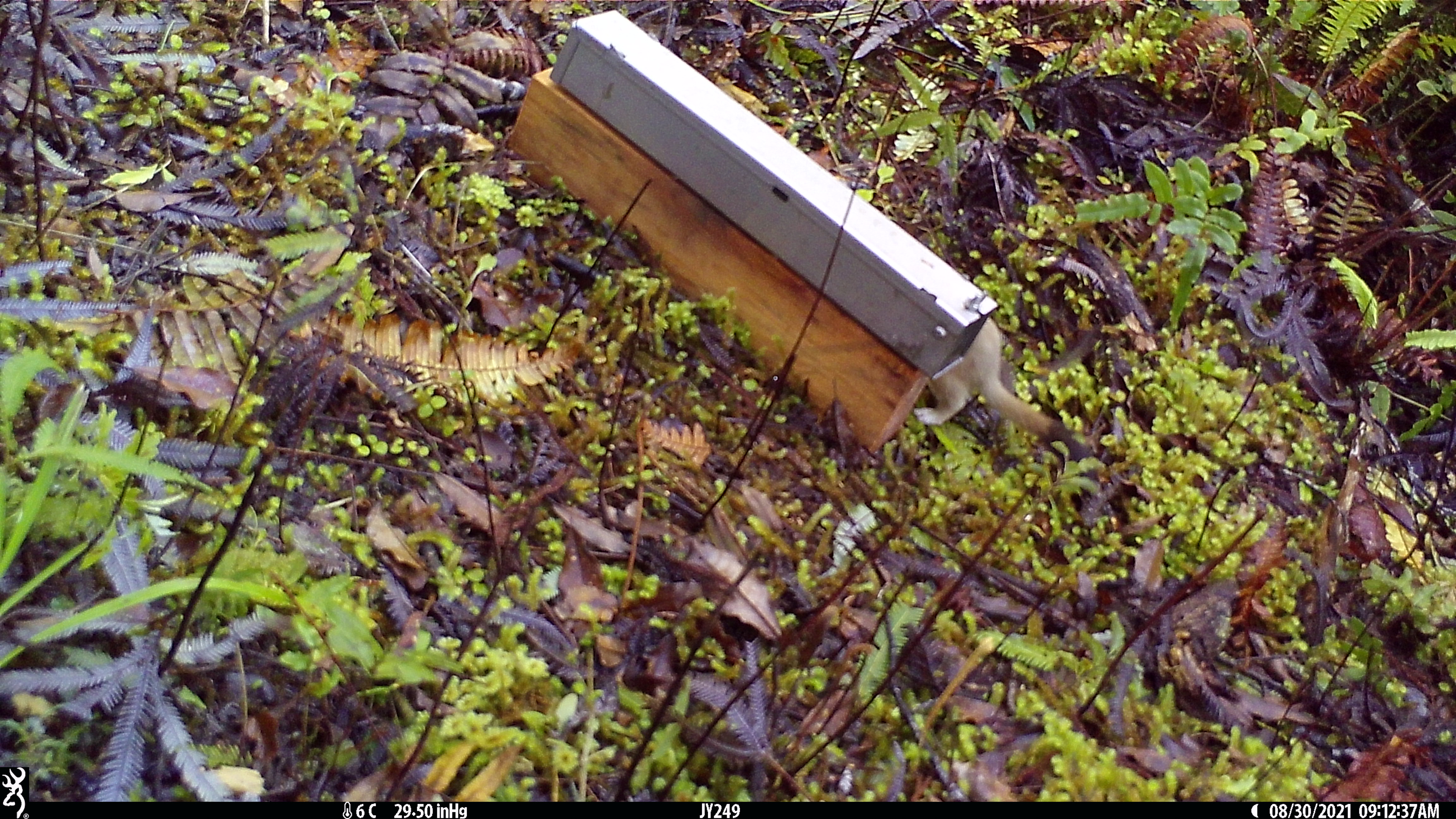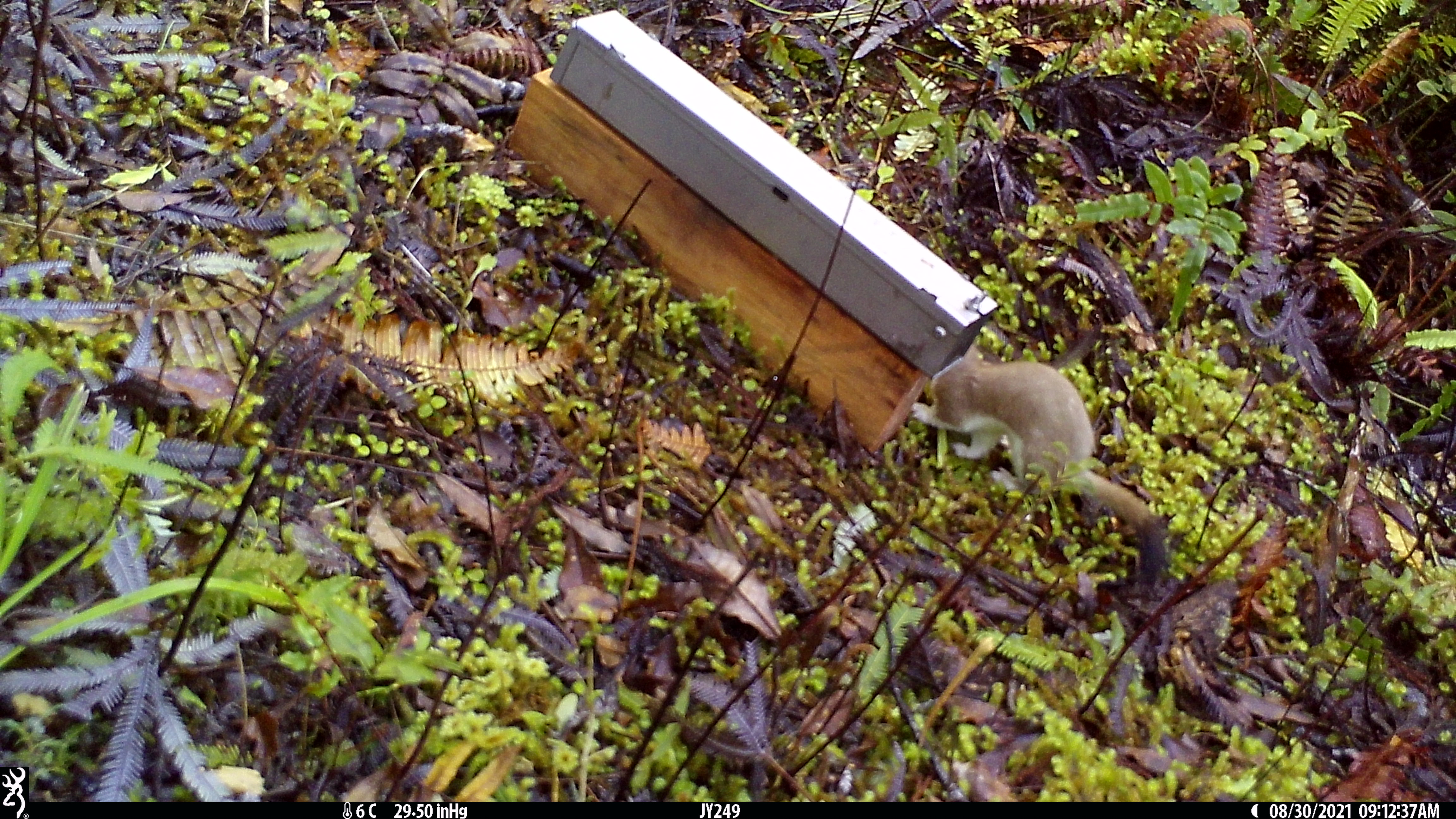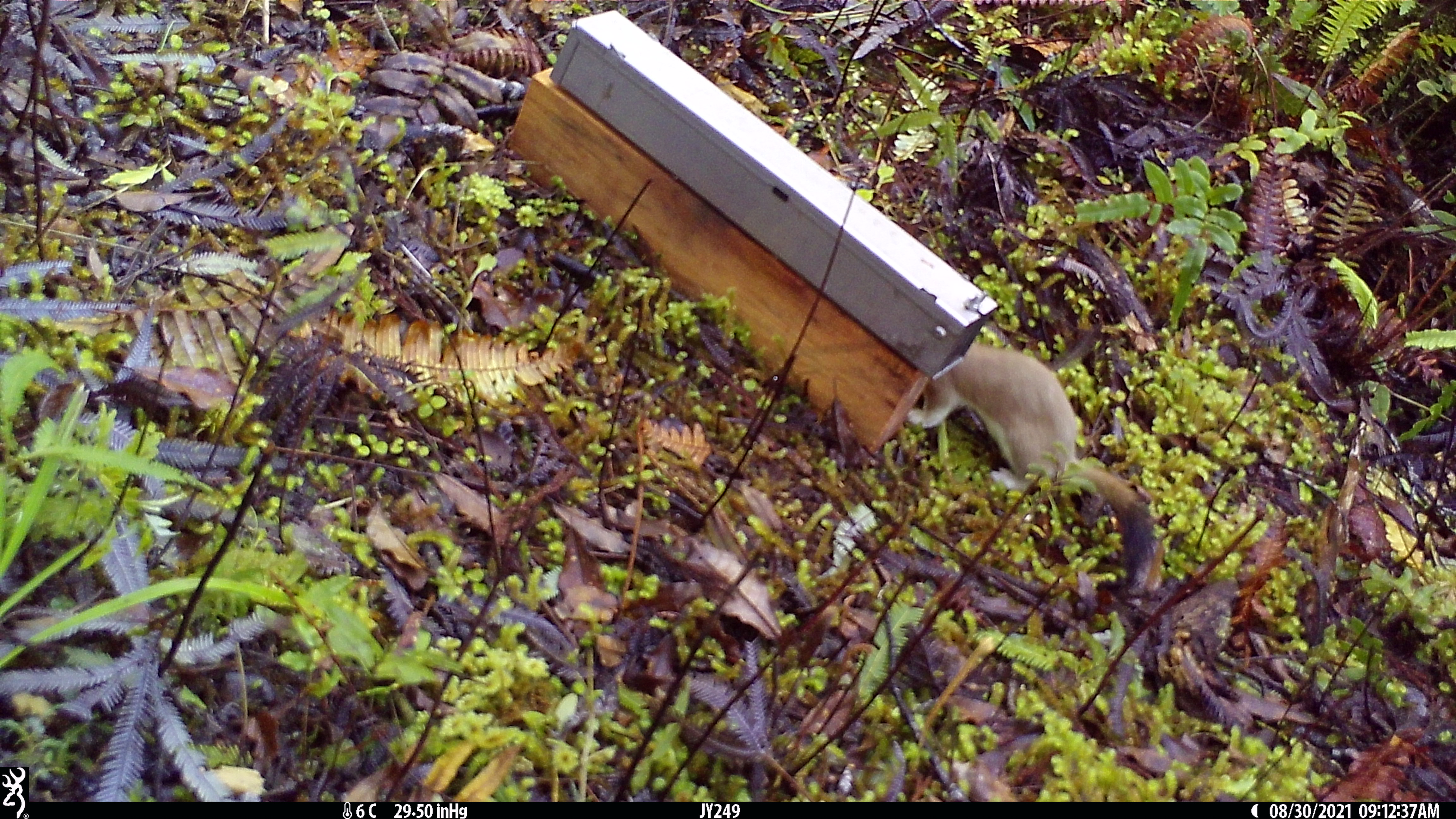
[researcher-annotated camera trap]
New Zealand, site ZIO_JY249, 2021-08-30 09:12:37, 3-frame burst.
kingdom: Animalia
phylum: Chordata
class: Mammalia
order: Carnivora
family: Mustelidae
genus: Mustela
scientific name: Mustela erminea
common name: stoat